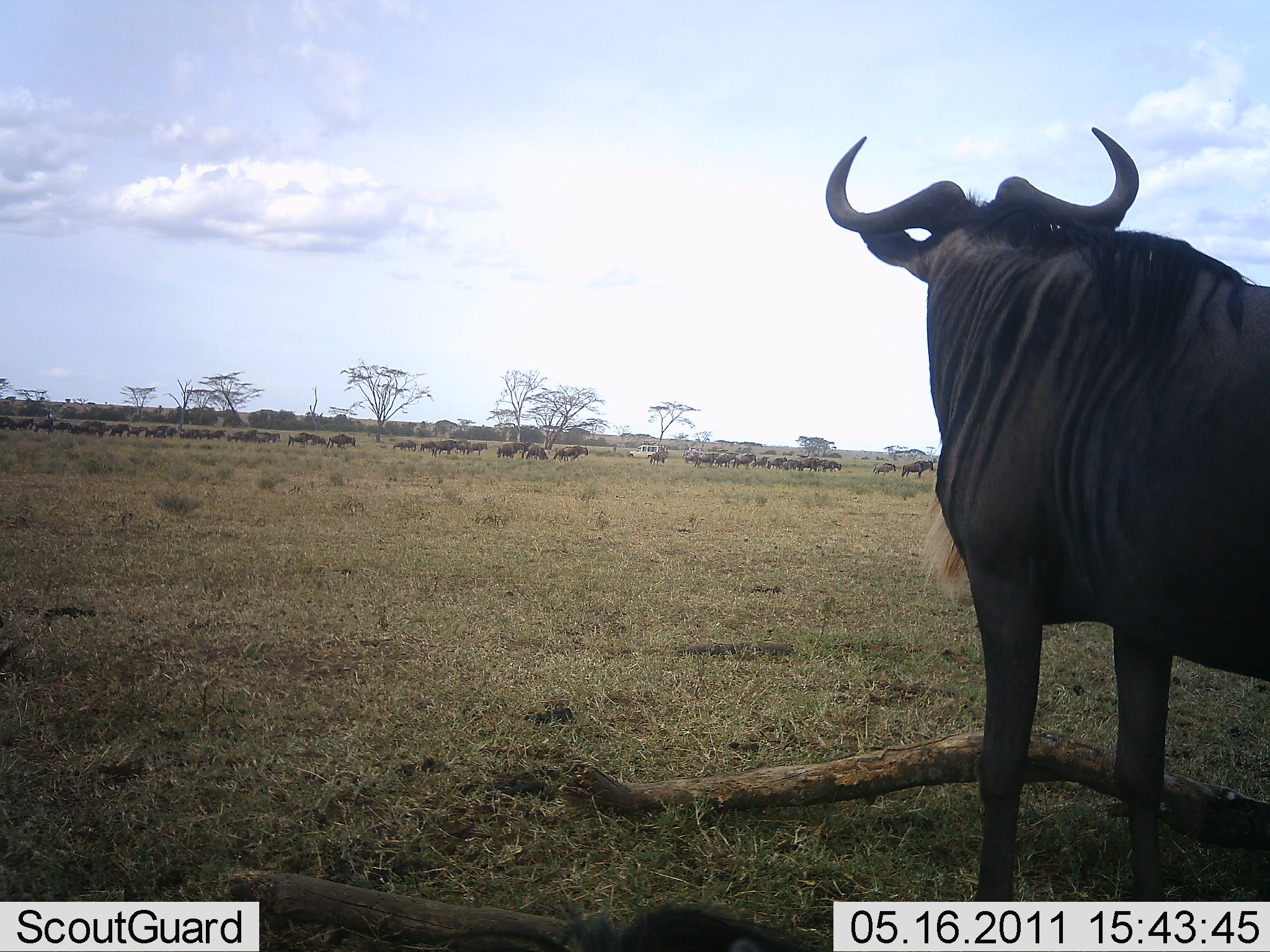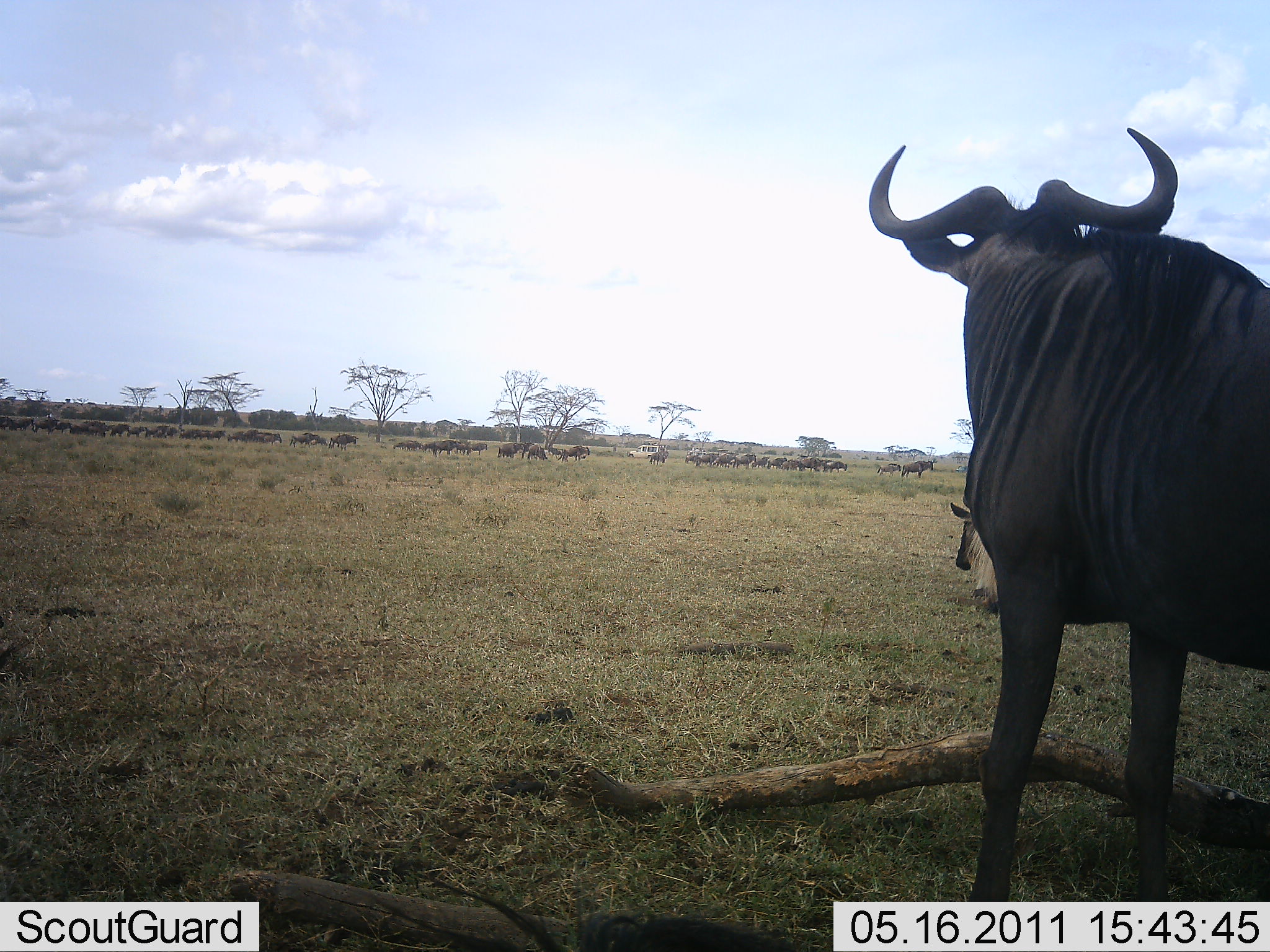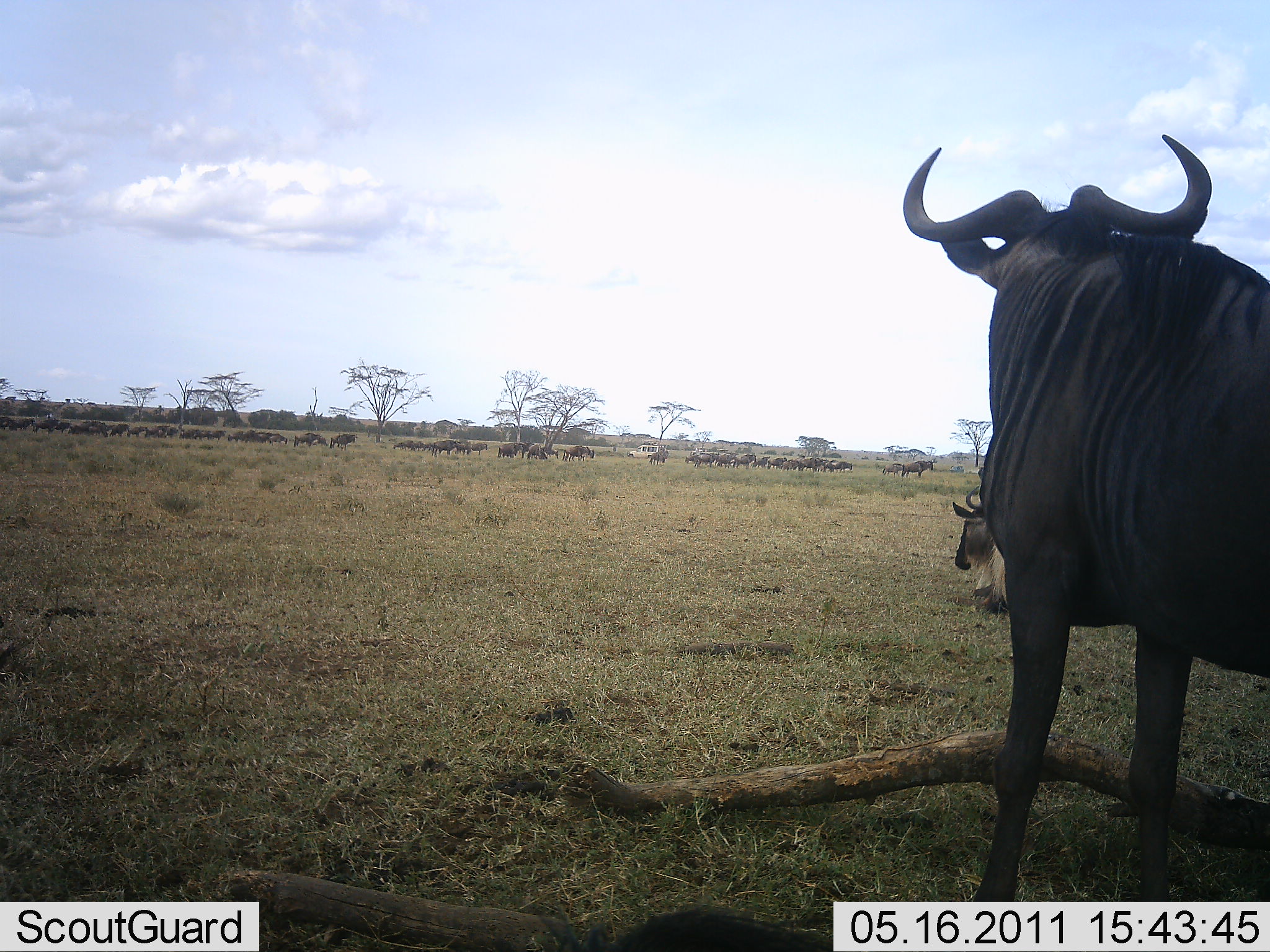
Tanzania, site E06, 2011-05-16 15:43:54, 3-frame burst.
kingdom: Animalia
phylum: Chordata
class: Mammalia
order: Artiodactyla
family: Bovidae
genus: Connochaetes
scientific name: Connochaetes taurinus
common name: blue wildebeest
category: wildebeest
Wildebeest (blue wildebeest) (Connochaetes taurinus), count 11-50. Behavior (volunteer vote fractions): standing 73%, resting 18%, moving 73%, interacting 9%. Young present (vote fraction): 0%. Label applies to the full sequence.